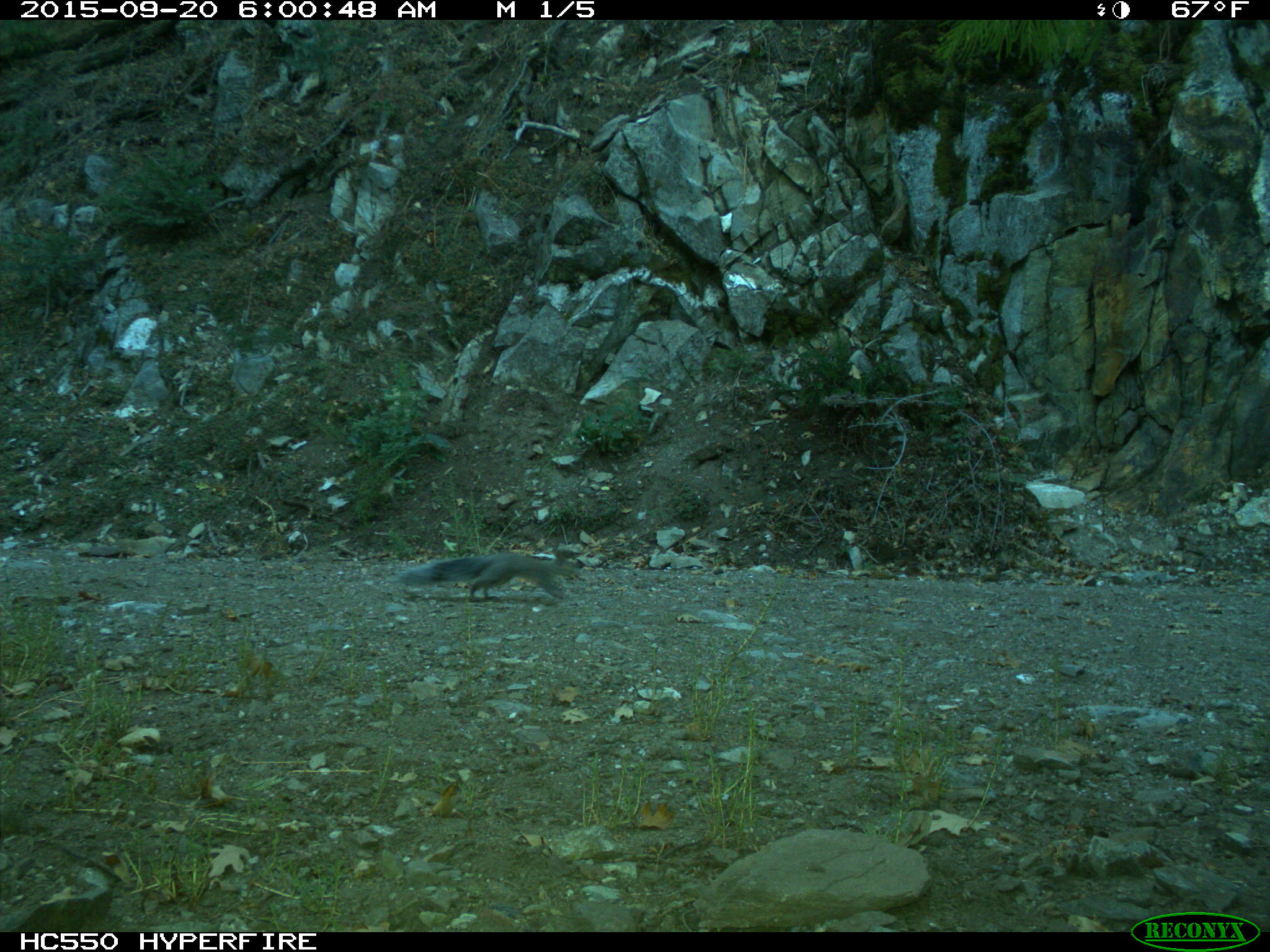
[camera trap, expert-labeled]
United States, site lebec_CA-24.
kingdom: Animalia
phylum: Chordata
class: Mammalia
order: Rodentia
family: Sciuridae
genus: Sciurus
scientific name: Sciurus carolinensis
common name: eastern gray squirrel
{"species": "Sciurus carolinensis (eastern gray squirrel)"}